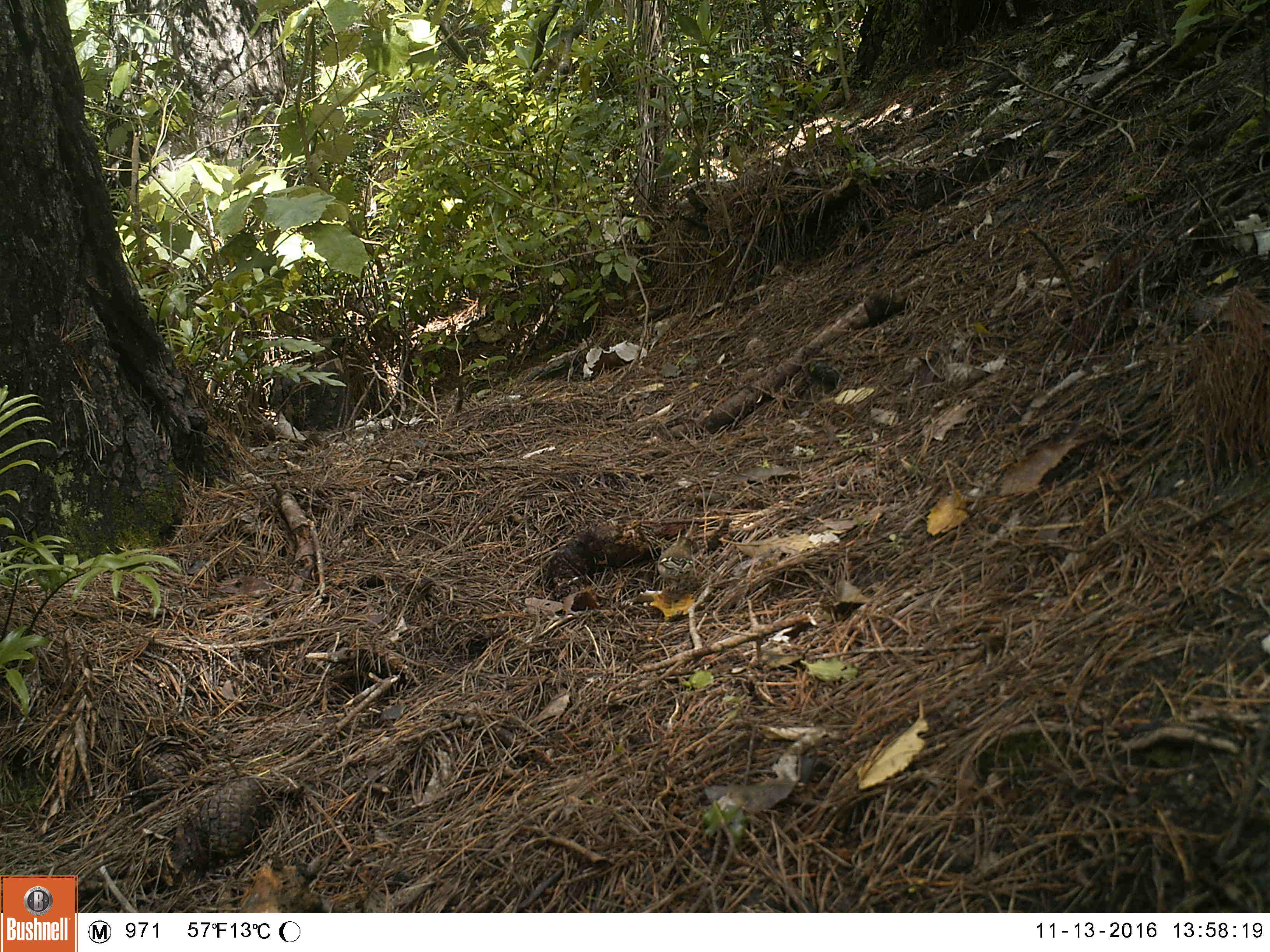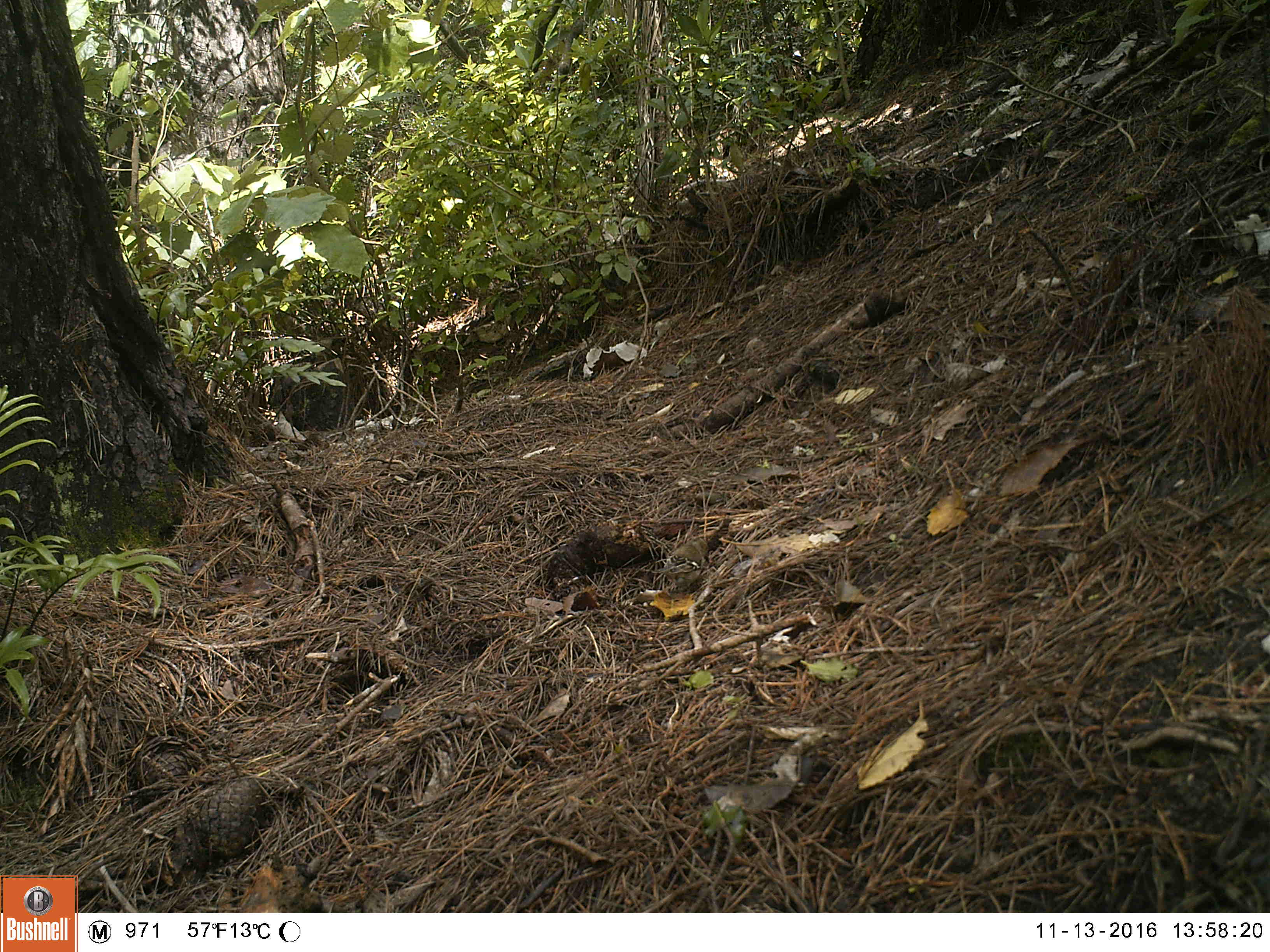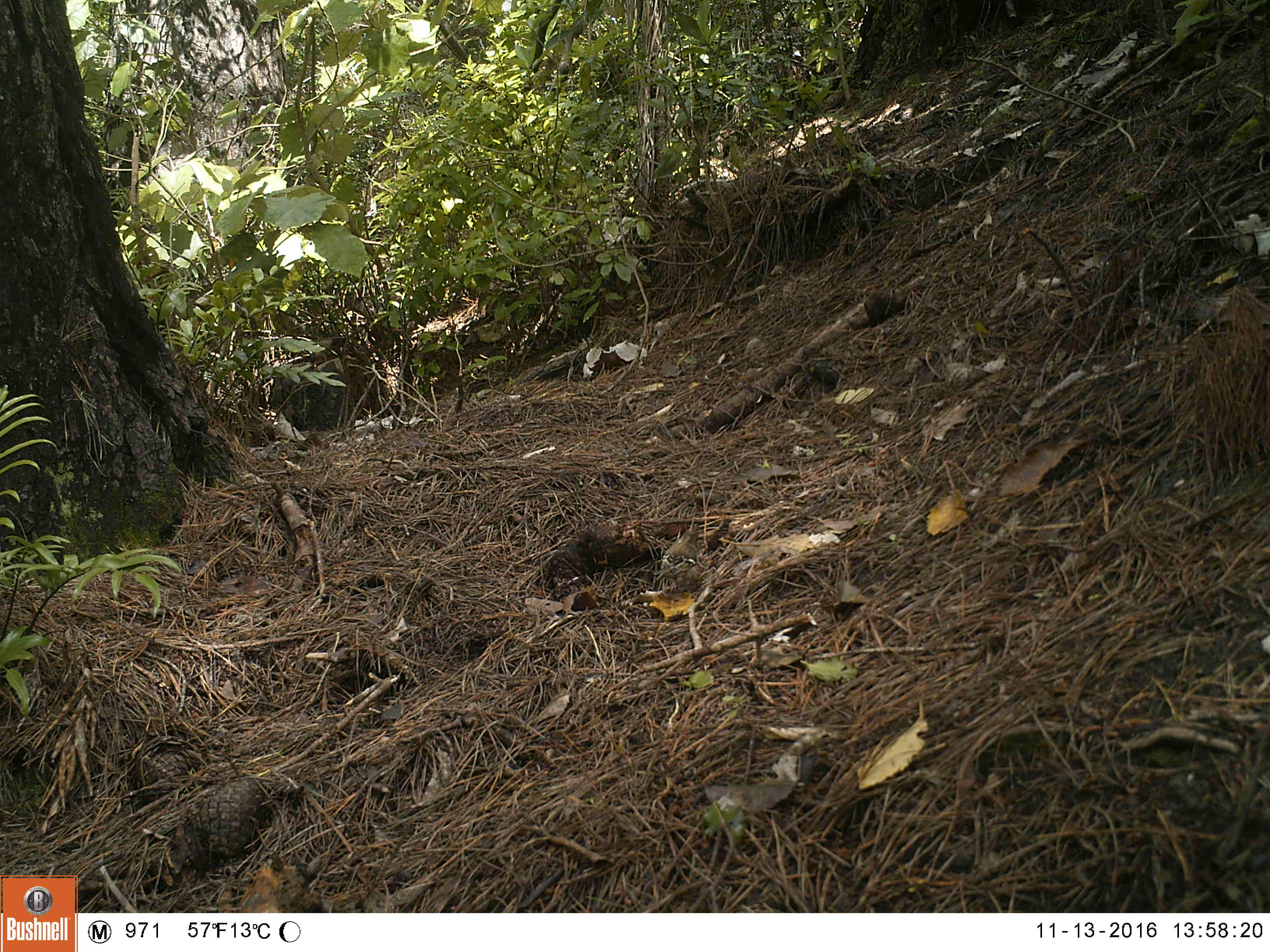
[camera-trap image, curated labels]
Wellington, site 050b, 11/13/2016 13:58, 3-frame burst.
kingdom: Animalia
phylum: Chordata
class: Aves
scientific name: Aves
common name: bird